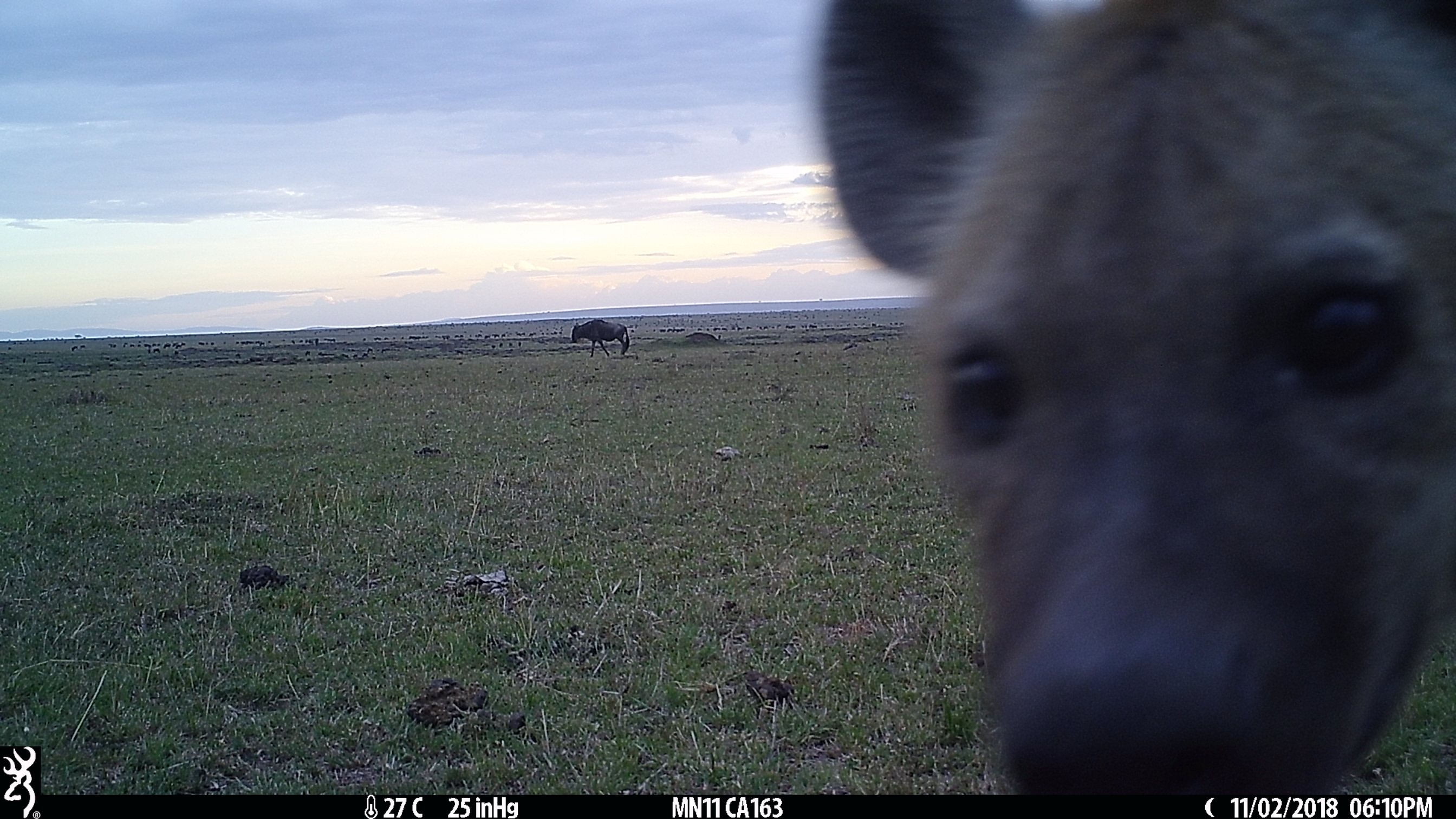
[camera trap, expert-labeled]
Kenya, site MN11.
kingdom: Animalia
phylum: Chordata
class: Mammalia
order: Artiodactyla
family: Bovidae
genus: Connochaetes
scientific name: Connochaetes taurinus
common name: blue wildebeest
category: wildebeest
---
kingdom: Animalia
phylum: Chordata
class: Mammalia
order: Carnivora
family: Hyaenidae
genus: Crocuta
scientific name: Crocuta crocuta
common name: spotted hyena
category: hyena spotted